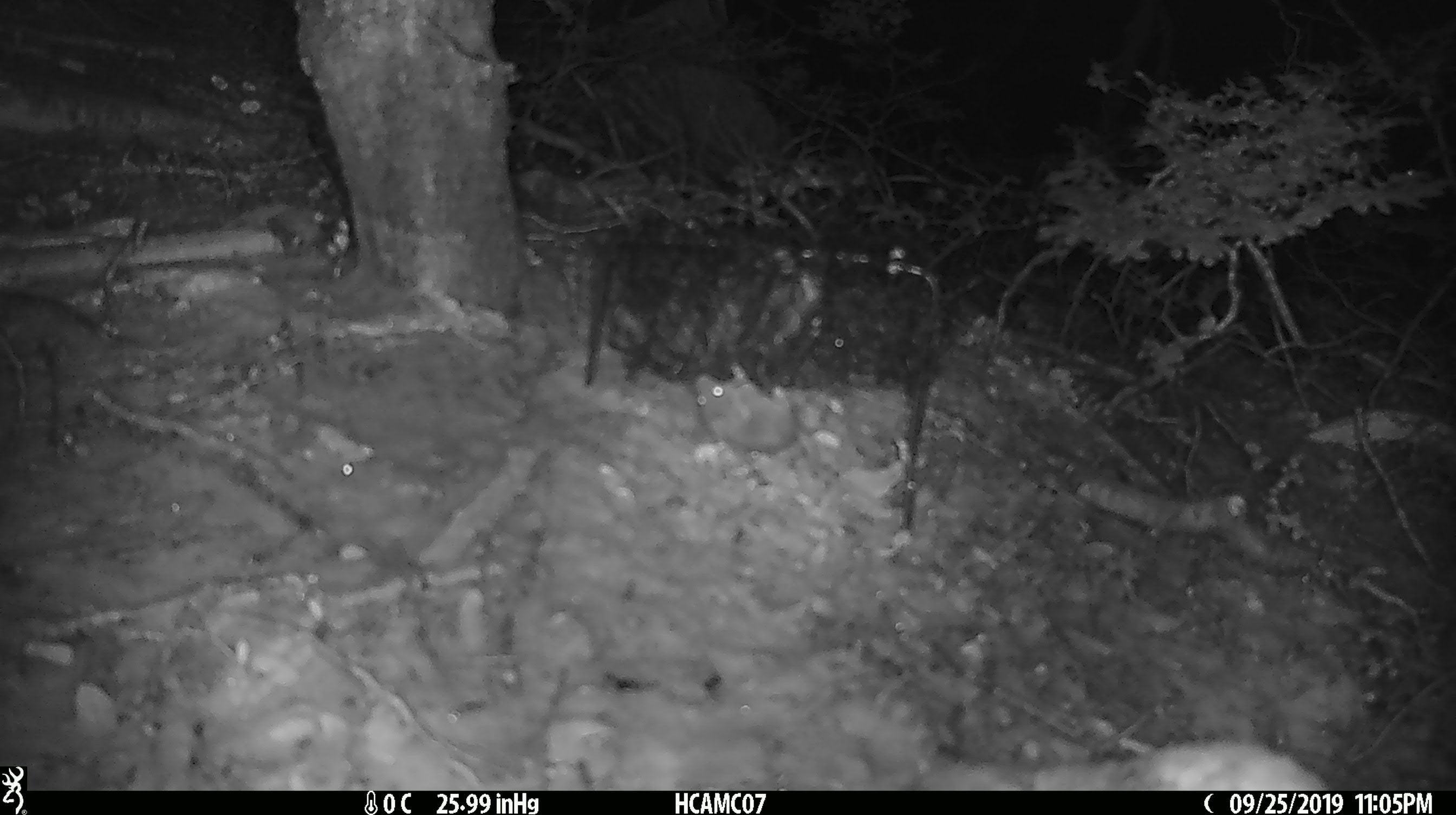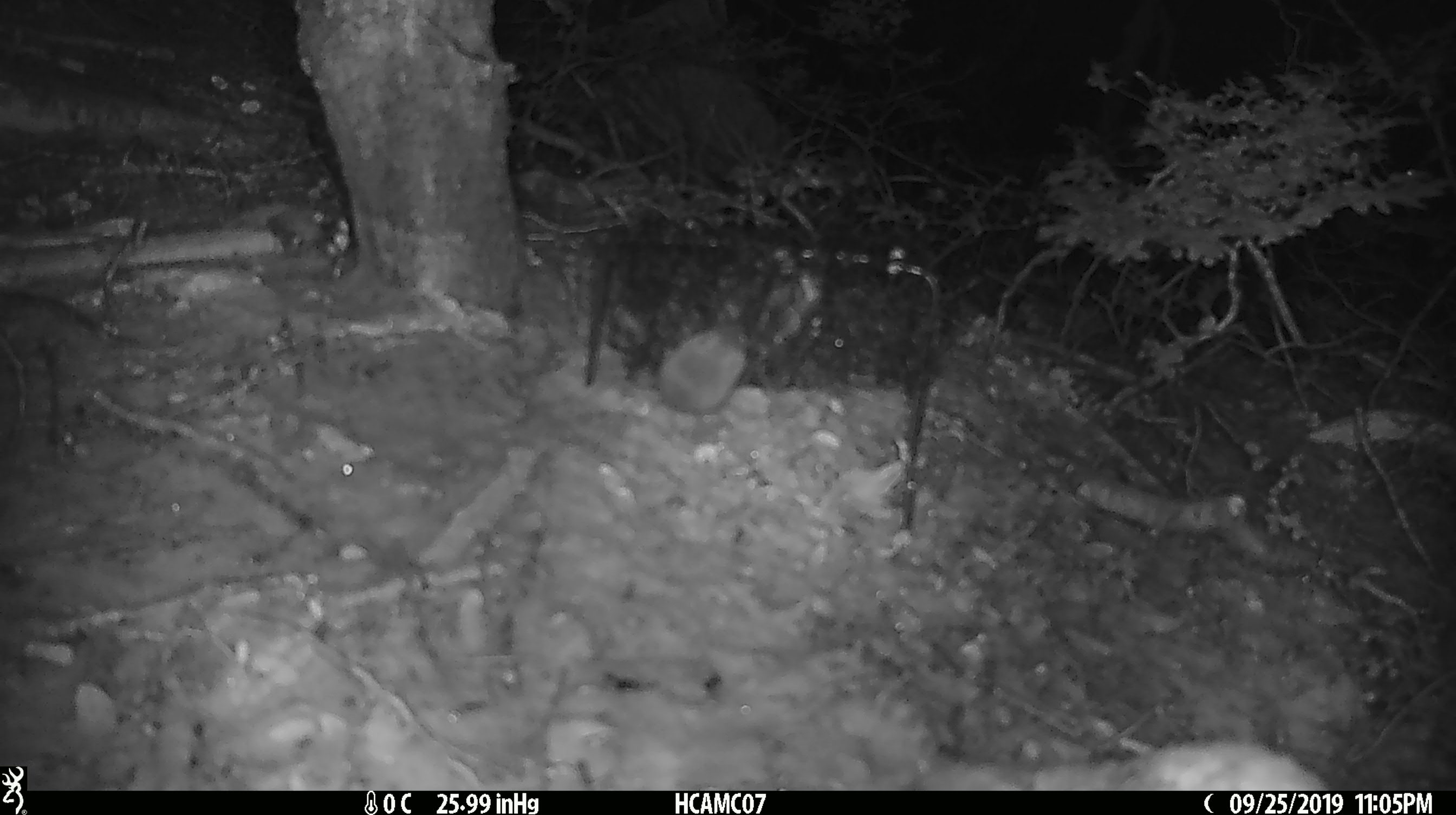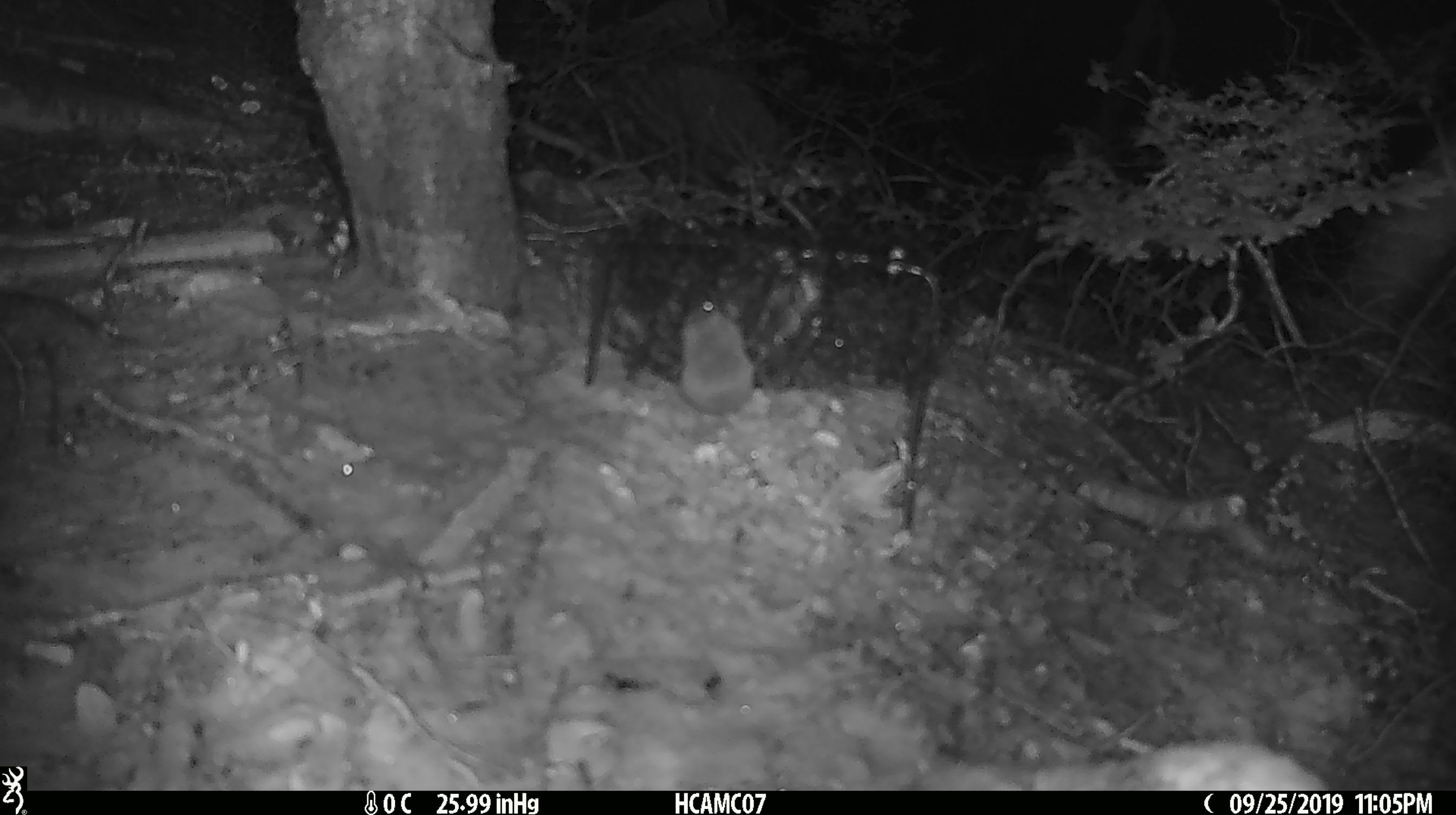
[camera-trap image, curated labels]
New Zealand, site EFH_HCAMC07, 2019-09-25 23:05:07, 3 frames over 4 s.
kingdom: Animalia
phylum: Chordata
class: Mammalia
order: Rodentia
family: Muridae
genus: Mus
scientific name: Mus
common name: mouse